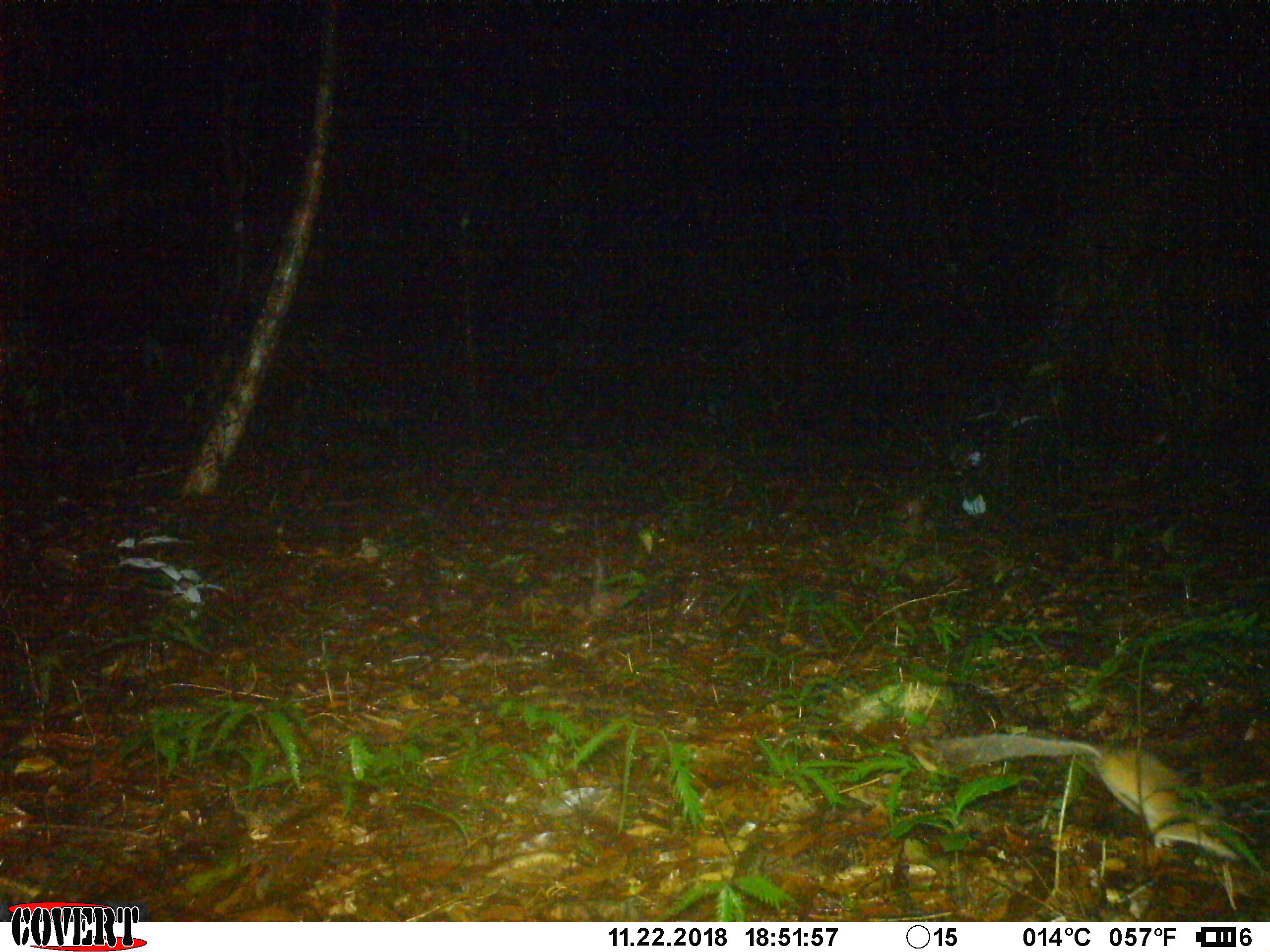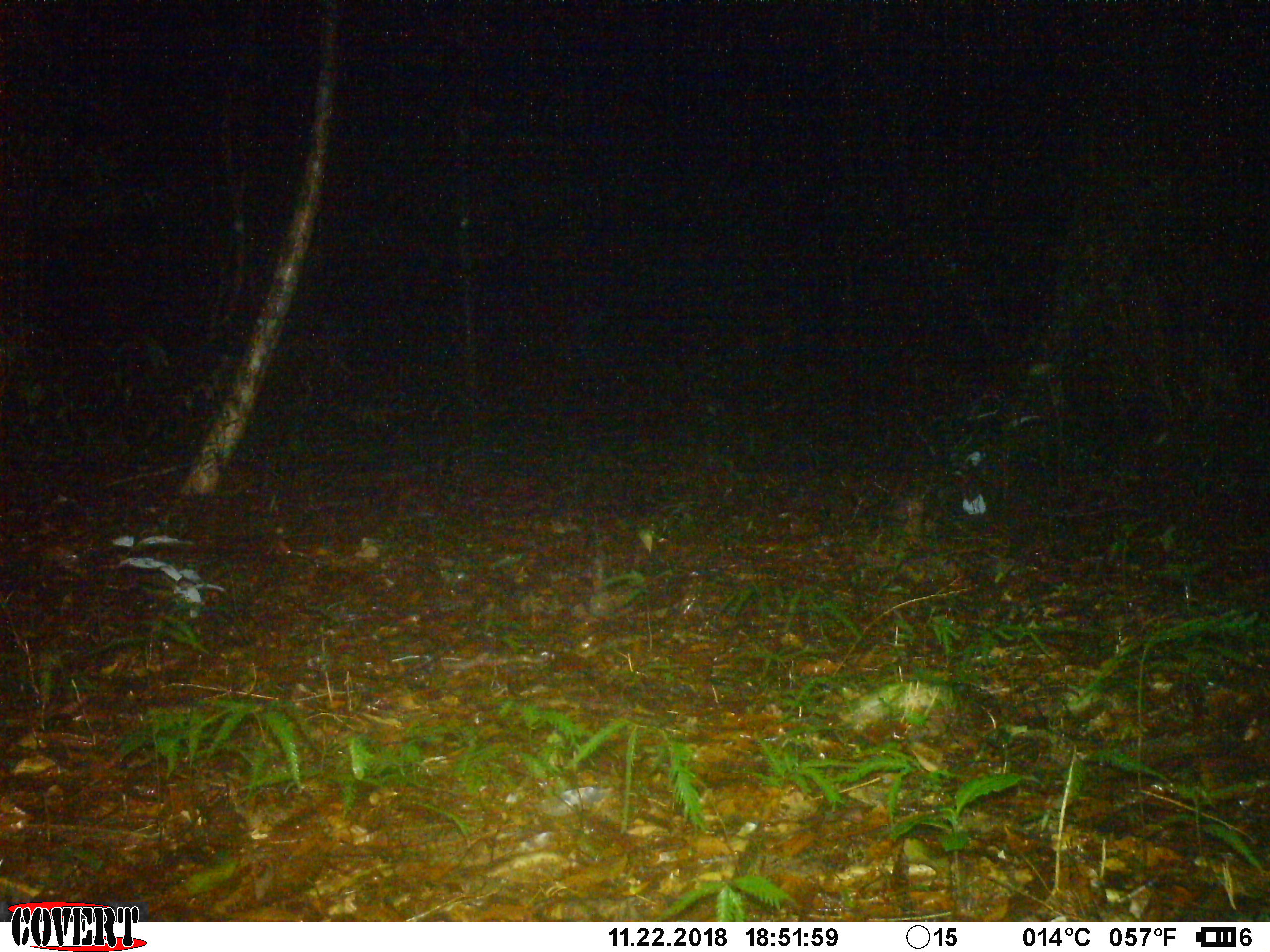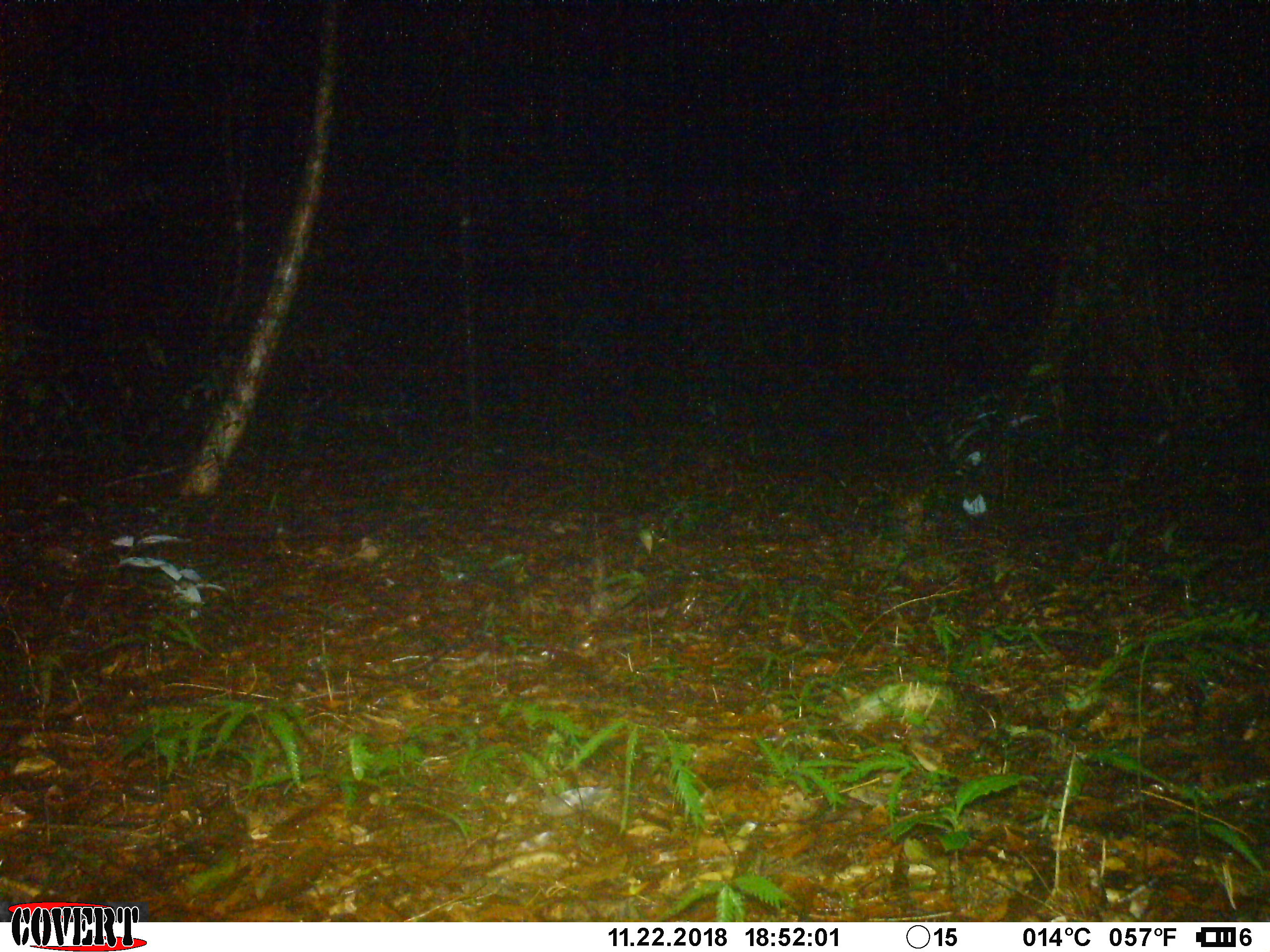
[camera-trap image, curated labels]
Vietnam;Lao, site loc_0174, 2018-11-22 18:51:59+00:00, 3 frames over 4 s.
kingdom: Animalia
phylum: Chordata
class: Mammalia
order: Rodentia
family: Muridae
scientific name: Muridae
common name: old-world mice and rats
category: unidentified murid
Unidentified murid (old-world mice and rats) (Muridae). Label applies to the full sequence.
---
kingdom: Animalia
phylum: Chordata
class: Mammalia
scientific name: Mammalia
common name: mammal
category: unidentified small mammal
Unidentified small mammal (mammal) (Mammalia). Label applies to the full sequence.